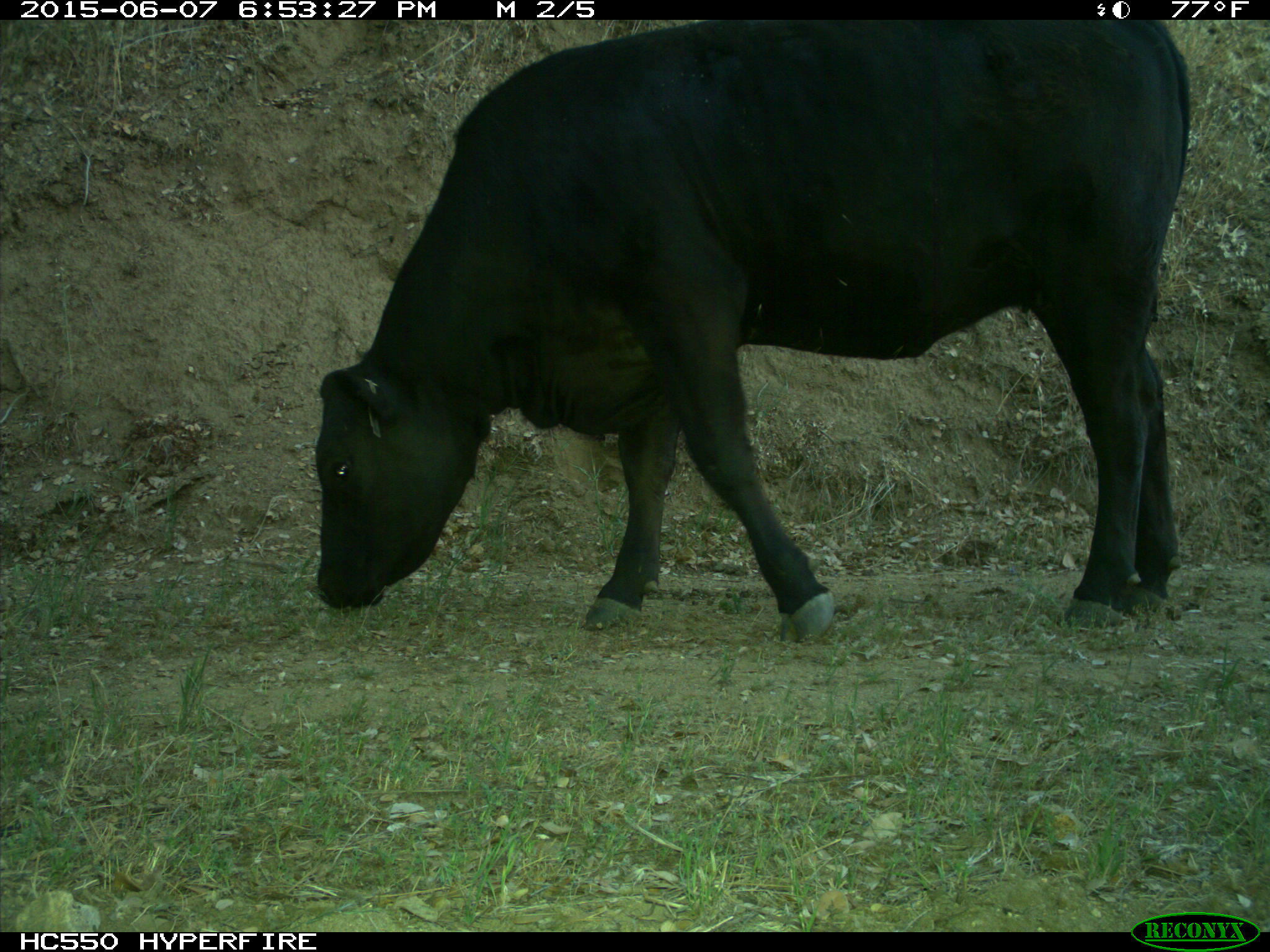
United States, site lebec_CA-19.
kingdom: Animalia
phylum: Chordata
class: Mammalia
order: Artiodactyla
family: Bovidae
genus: Bos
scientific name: Bos taurus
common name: domestic cow